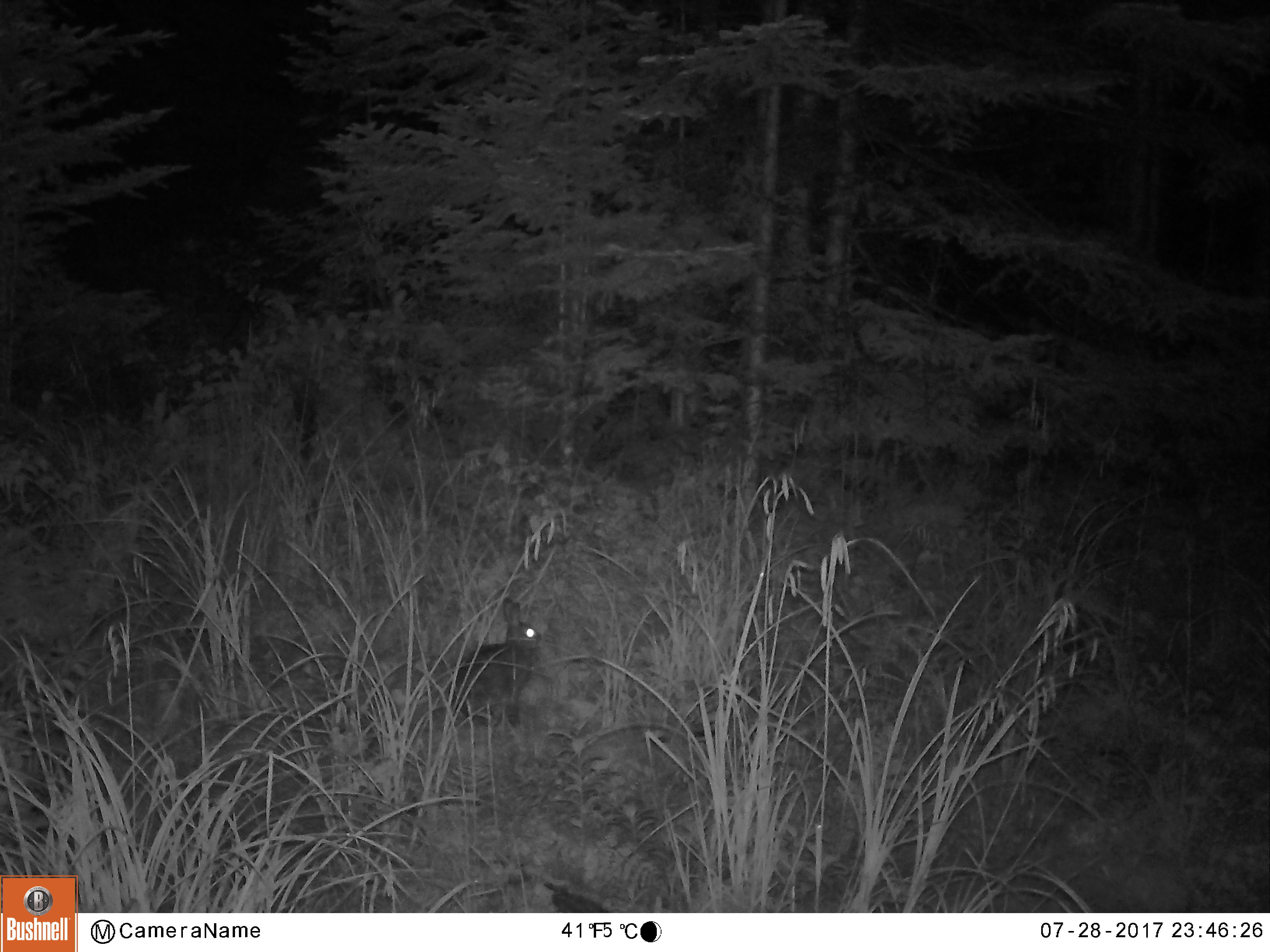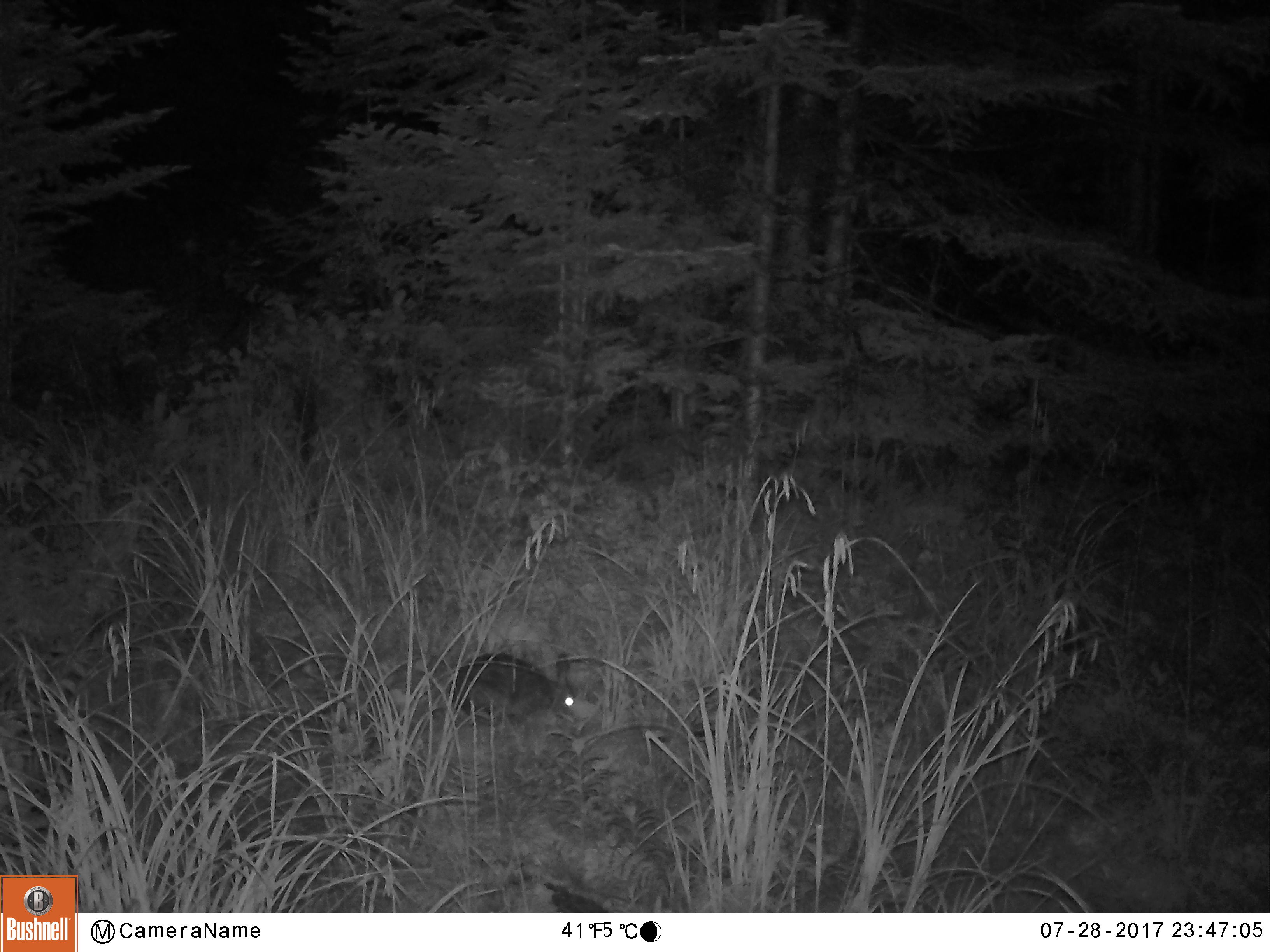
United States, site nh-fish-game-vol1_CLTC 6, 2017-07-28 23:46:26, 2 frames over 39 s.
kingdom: Animalia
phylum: Chordata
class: Mammalia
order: Lagomorpha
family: Leporidae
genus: Lepus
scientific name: Lepus americanus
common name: snowshoe hare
Snowshoe hare (Lepus americanus).